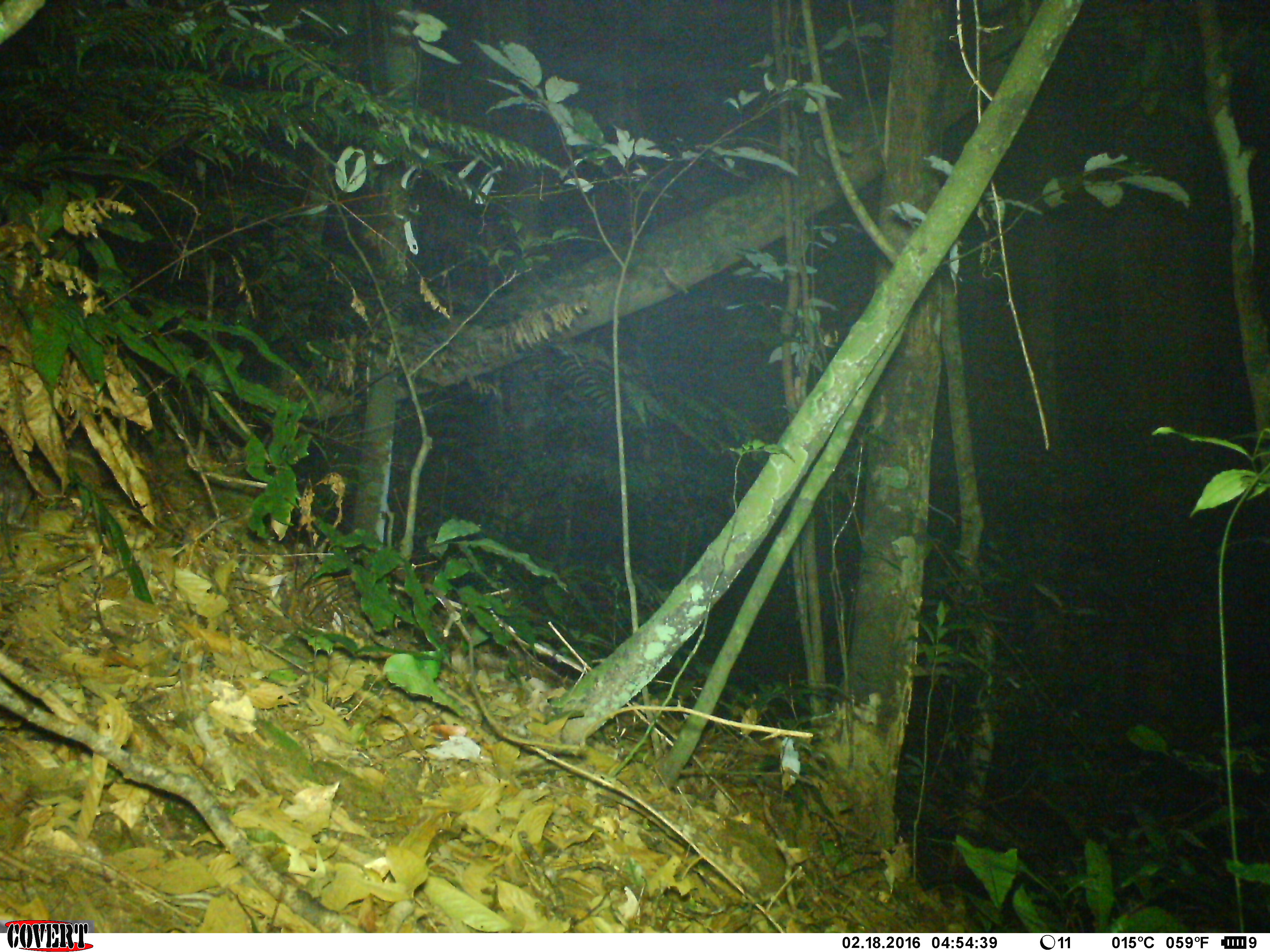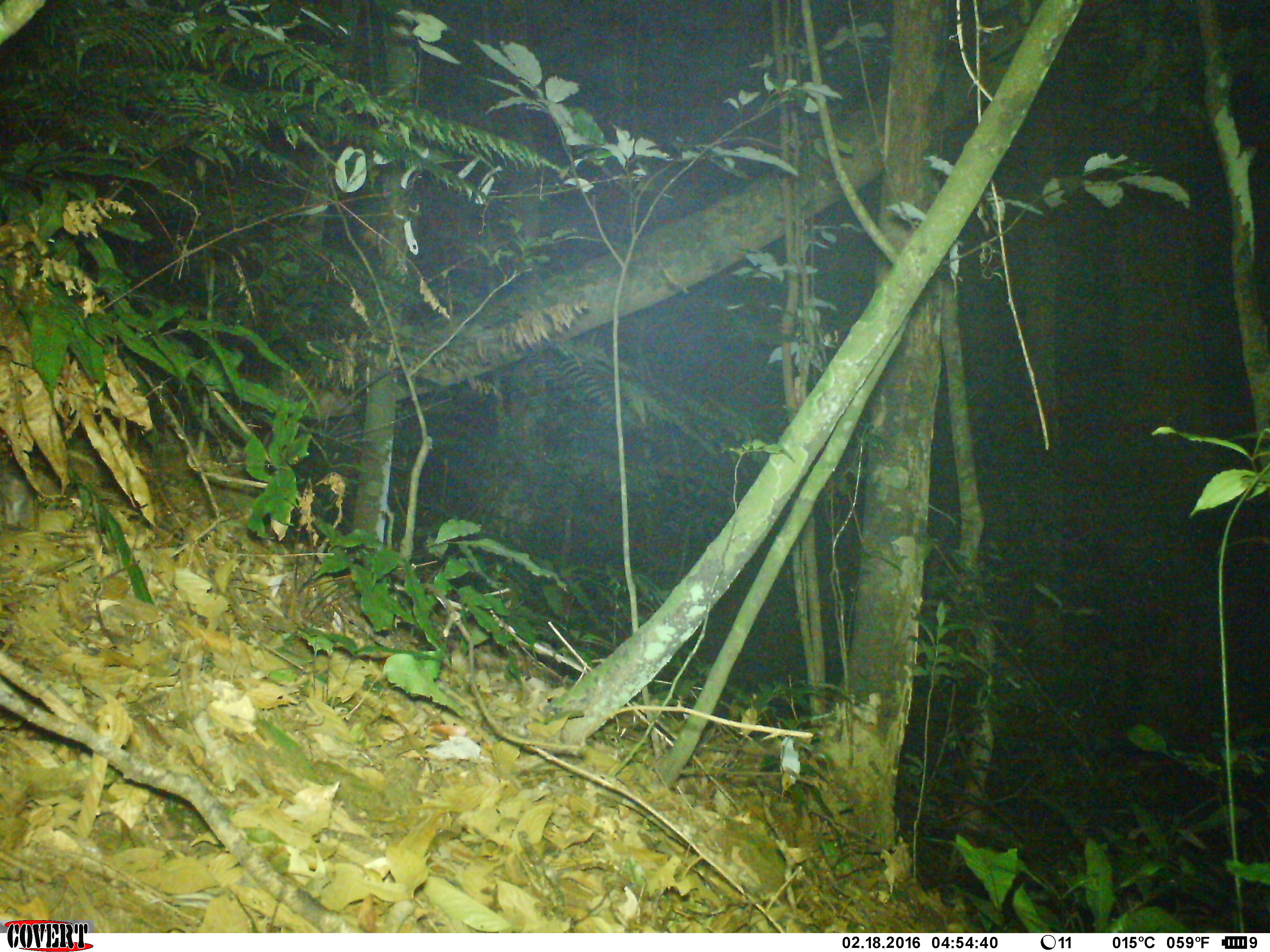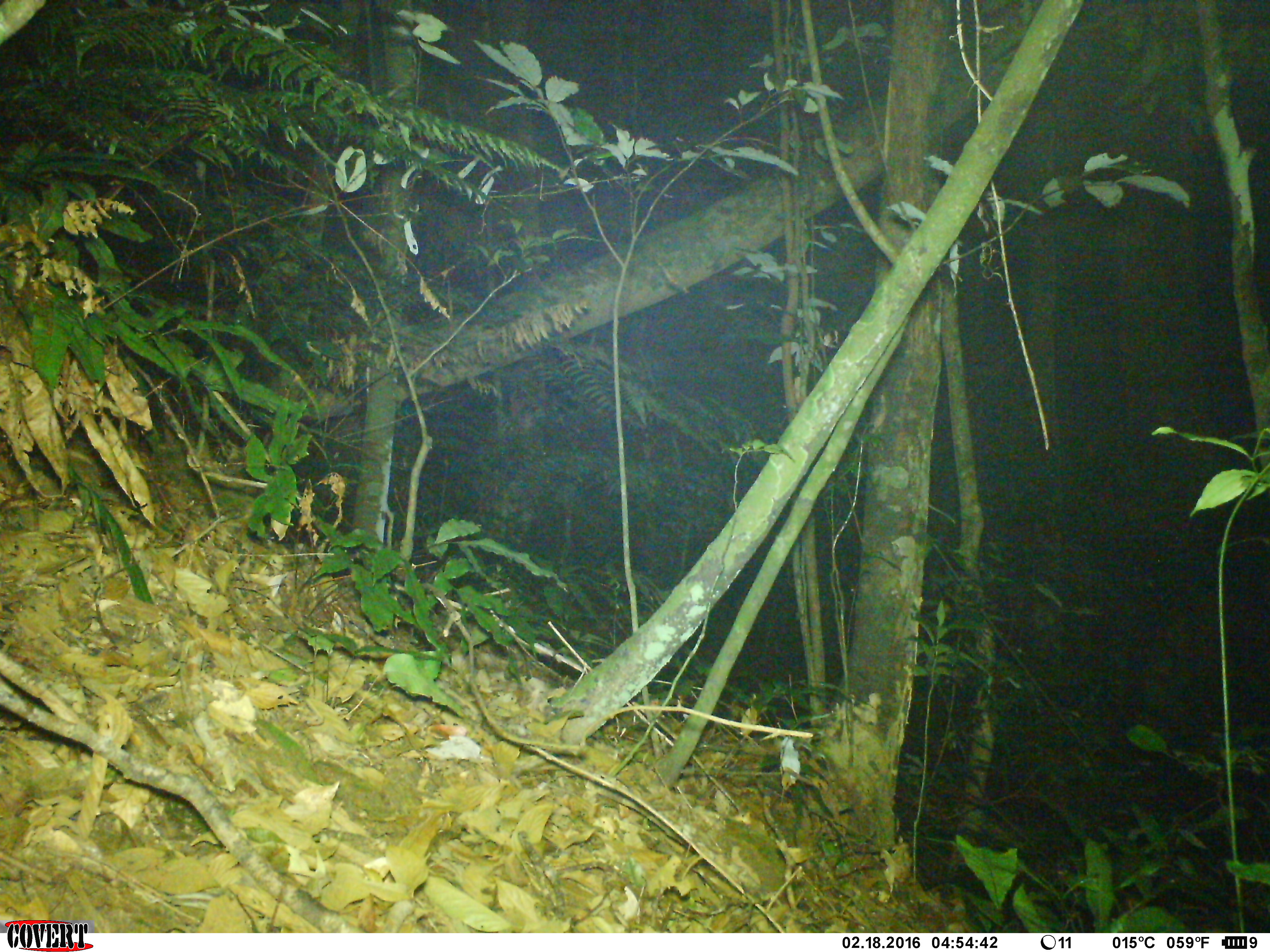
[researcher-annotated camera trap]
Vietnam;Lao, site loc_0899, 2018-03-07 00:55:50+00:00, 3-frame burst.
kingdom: Animalia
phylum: Chordata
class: Mammalia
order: Rodentia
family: Muridae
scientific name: Muridae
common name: old-world mice and rats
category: unidentified murid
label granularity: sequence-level